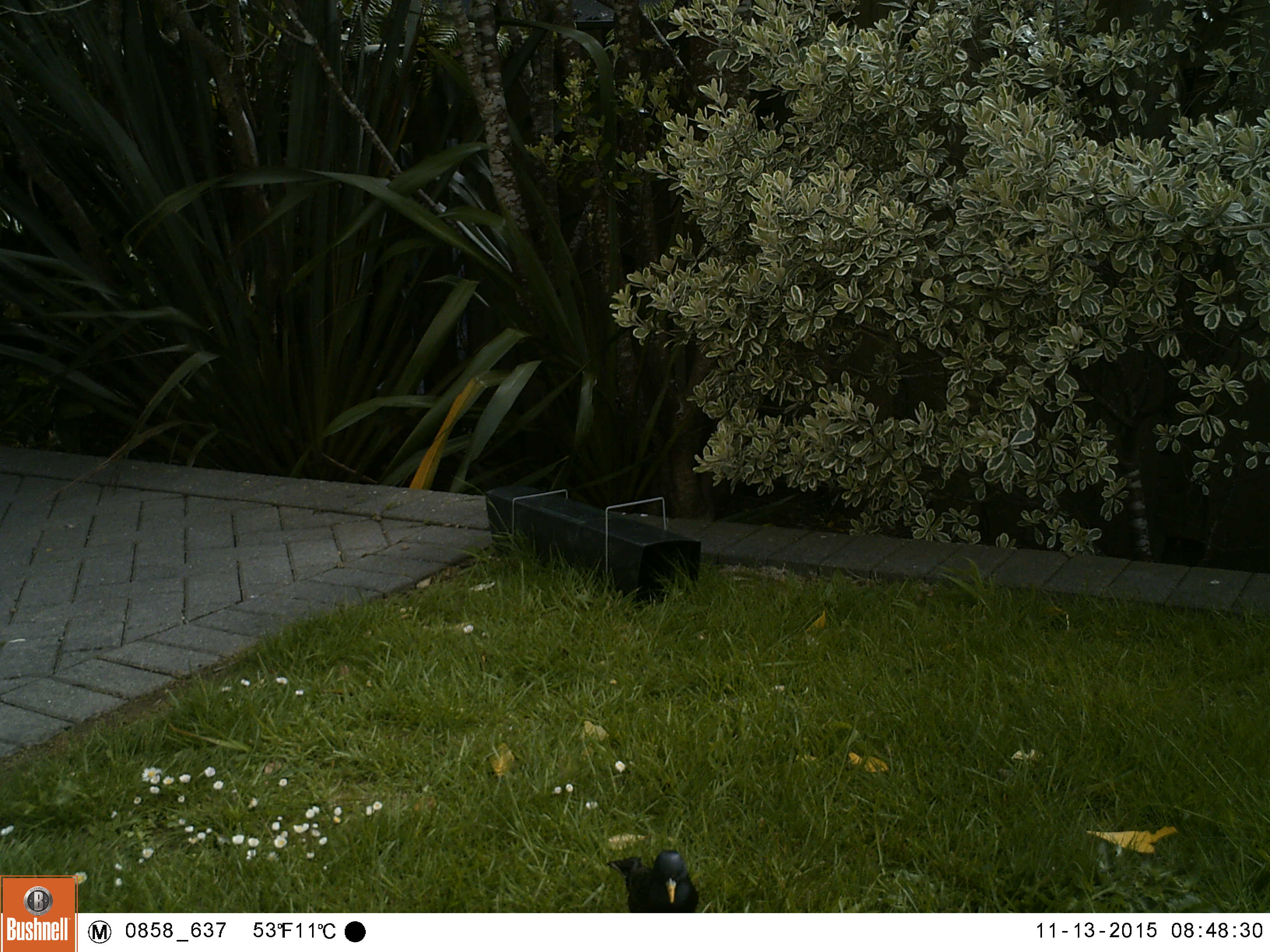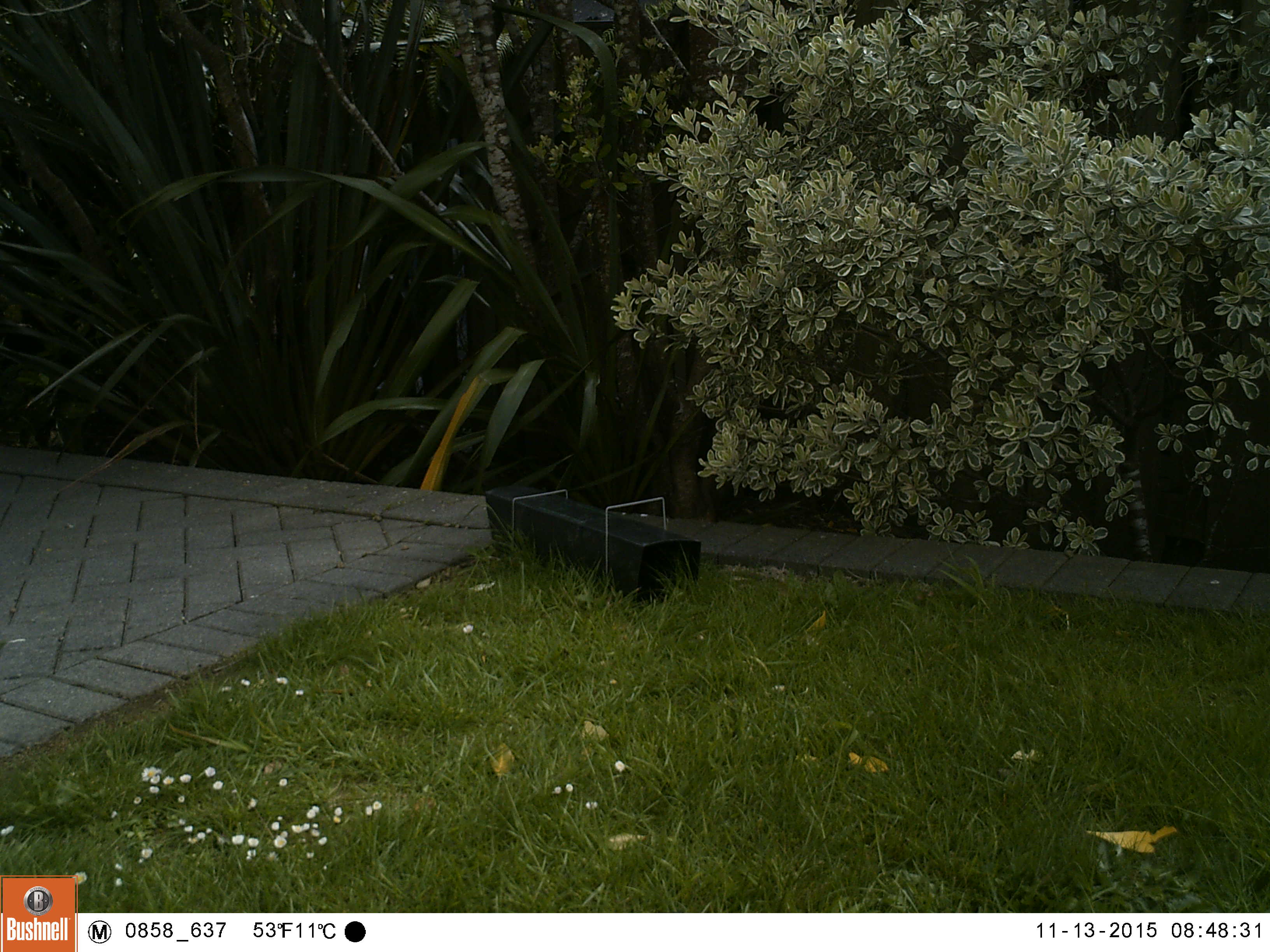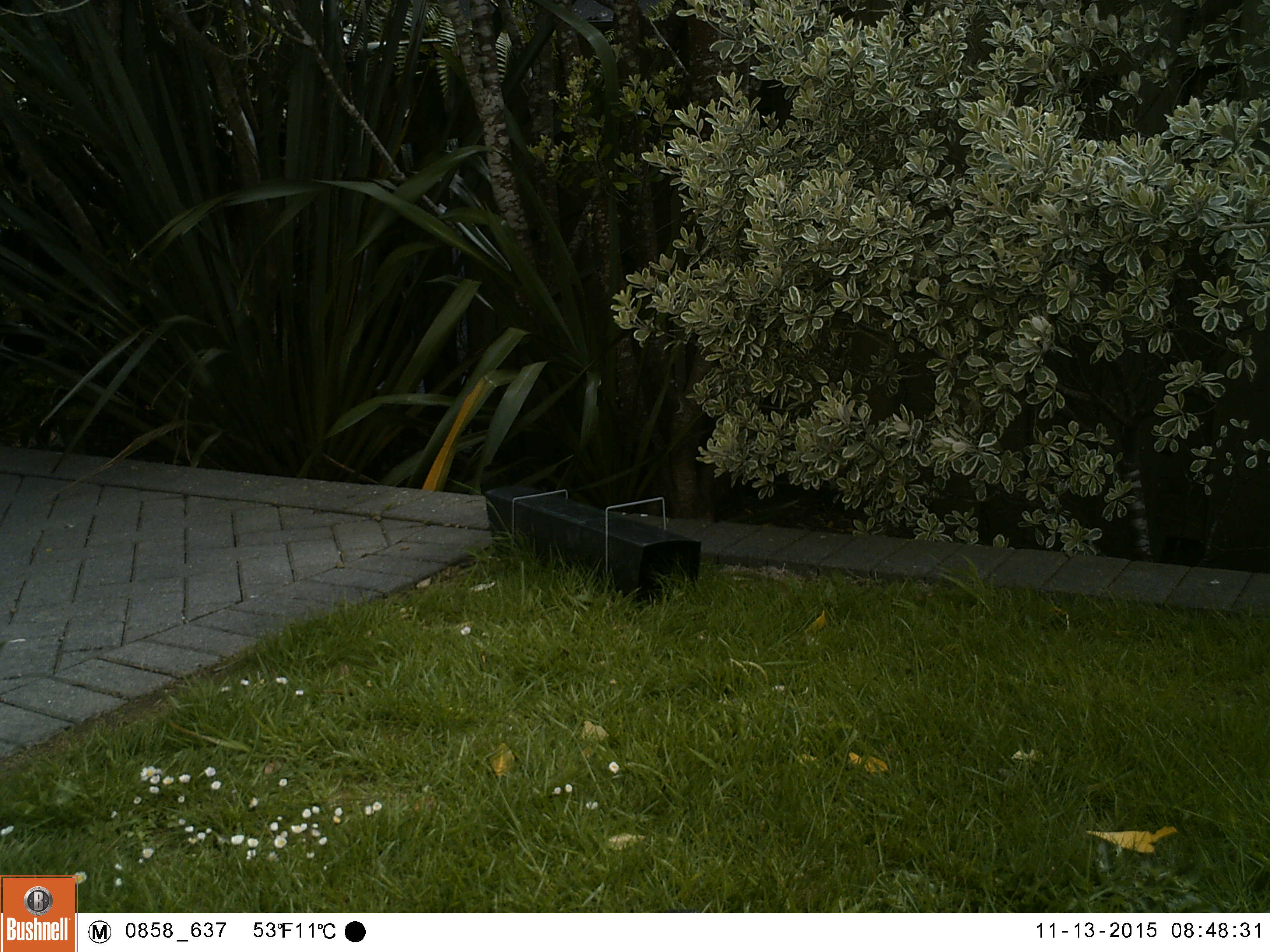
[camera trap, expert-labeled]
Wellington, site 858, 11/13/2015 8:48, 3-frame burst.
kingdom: Animalia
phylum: Chordata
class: Aves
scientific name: Aves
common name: bird